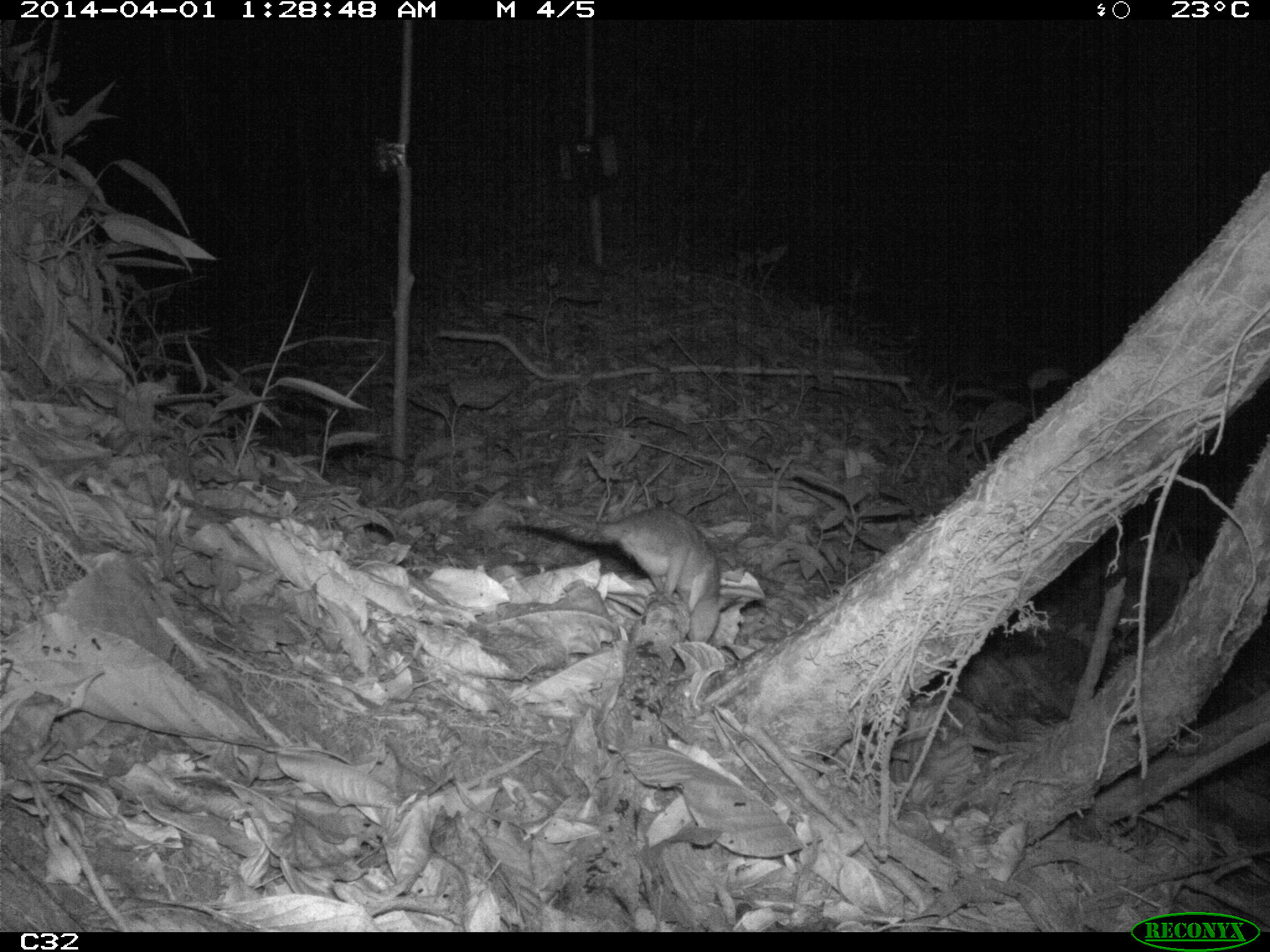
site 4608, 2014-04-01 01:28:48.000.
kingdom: Animalia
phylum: Chordata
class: Mammalia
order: Didelphimorphia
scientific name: Didelphimorphia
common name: opossum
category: unknown opossum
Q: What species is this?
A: Unknown opossum (opossum) (Didelphimorphia).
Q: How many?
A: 1.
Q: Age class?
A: Adult.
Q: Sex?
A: Female.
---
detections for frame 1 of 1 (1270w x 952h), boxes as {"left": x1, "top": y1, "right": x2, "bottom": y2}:
unknown opossum: {"left": 524, "top": 495, "right": 729, "bottom": 644}